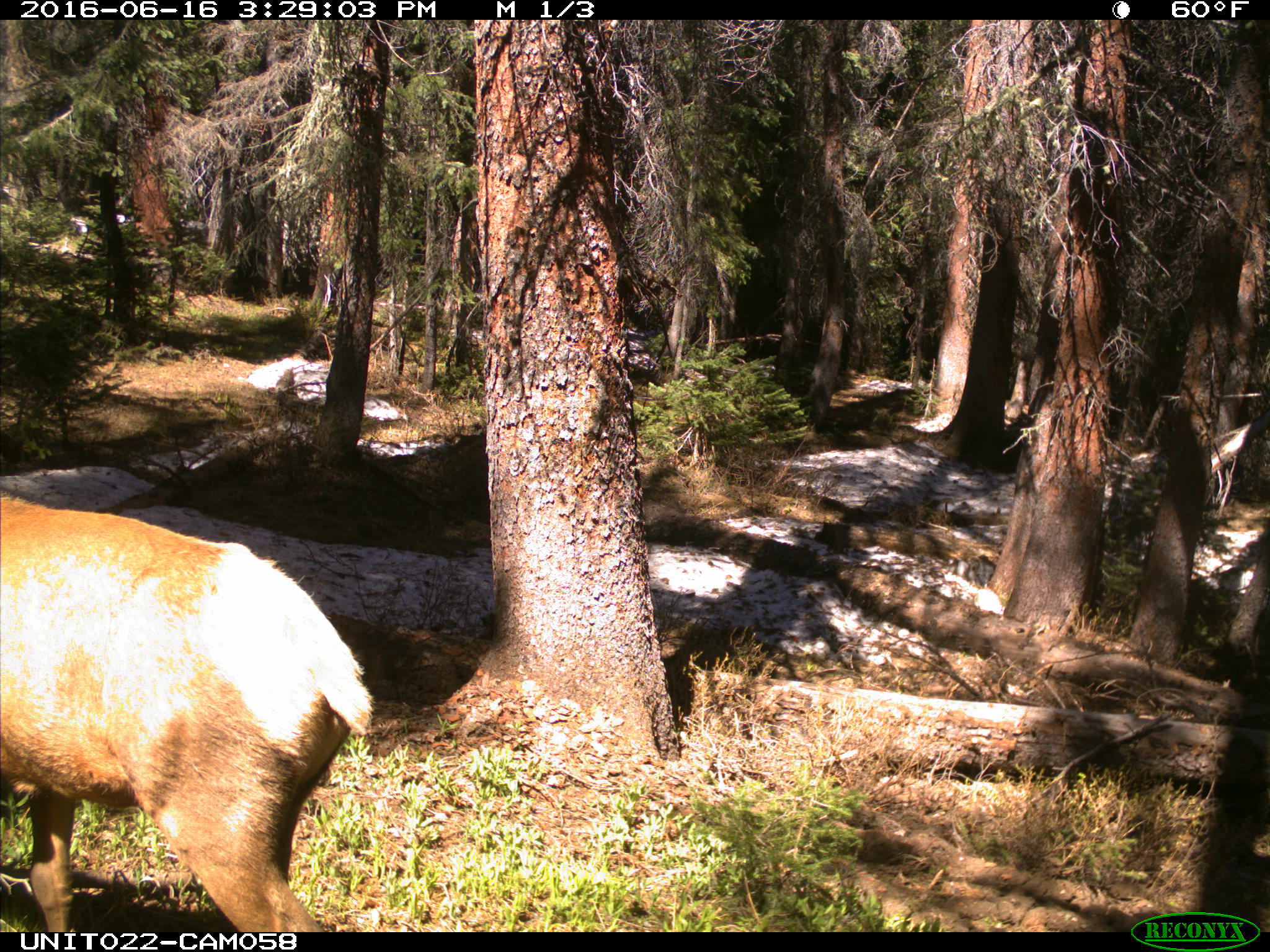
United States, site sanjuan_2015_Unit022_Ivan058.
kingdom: Animalia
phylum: Chordata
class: Mammalia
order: Artiodactyla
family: Cervidae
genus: Cervus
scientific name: Cervus elaphus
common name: red deer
Cervus elaphus (red deer).